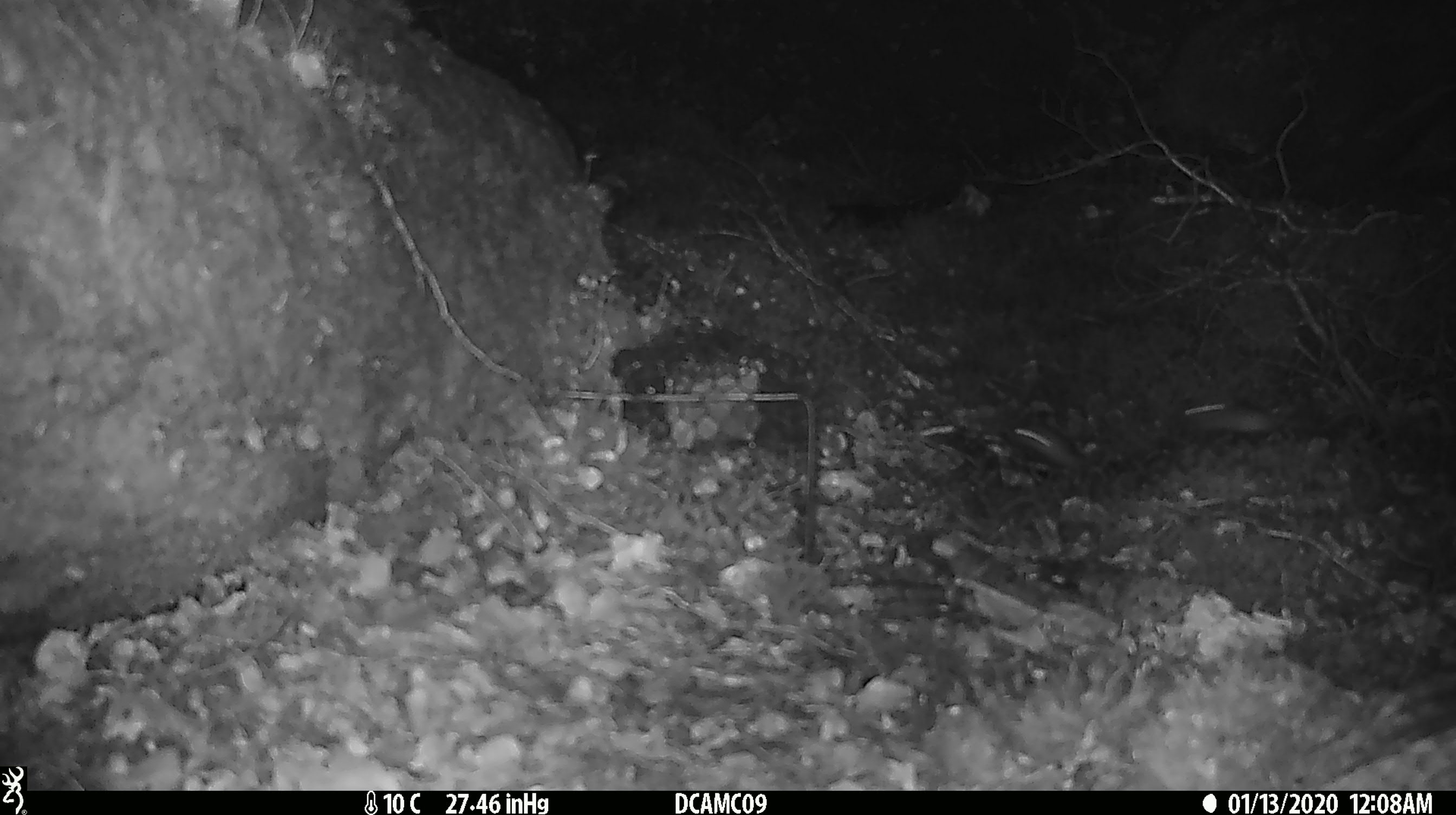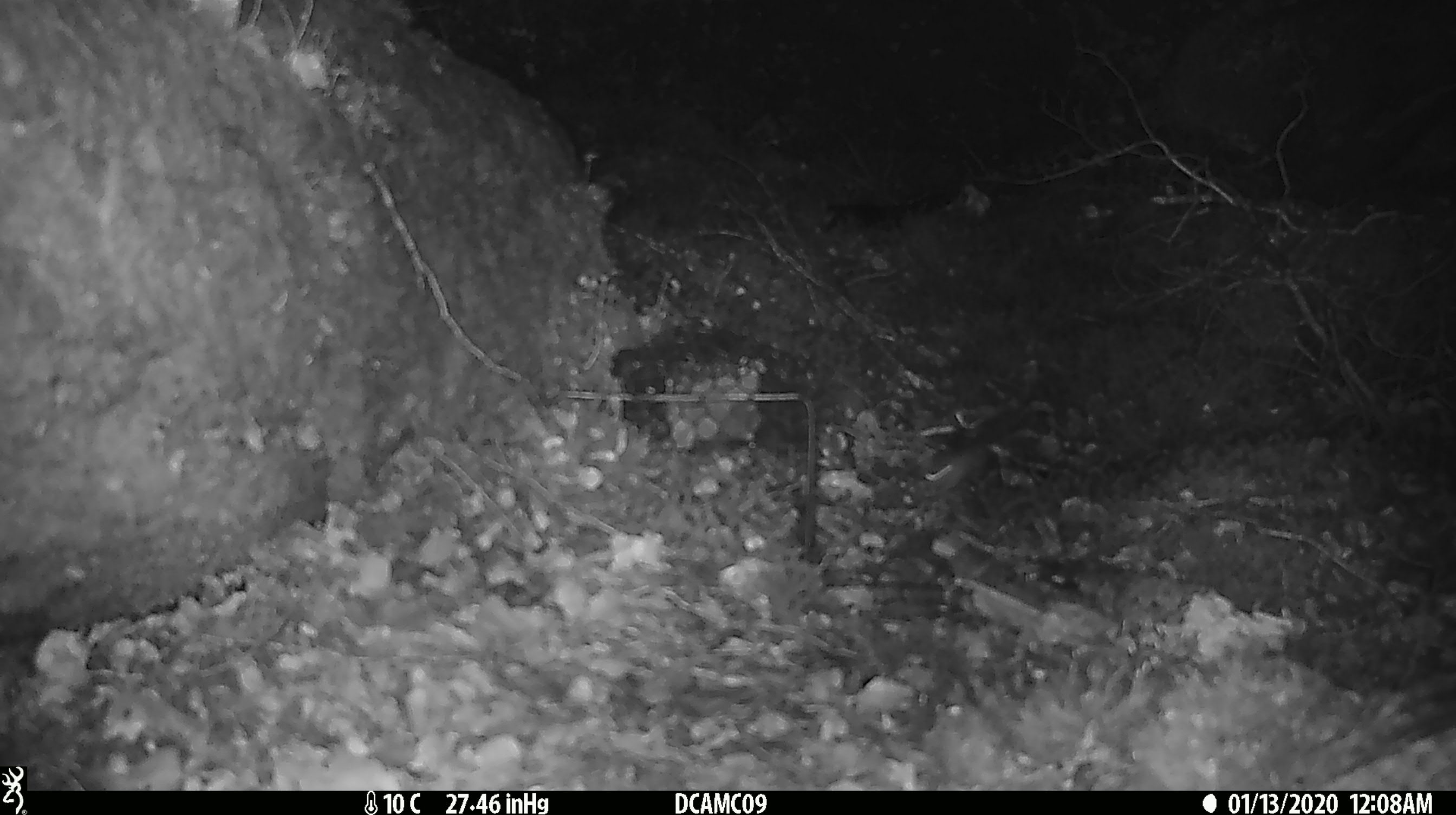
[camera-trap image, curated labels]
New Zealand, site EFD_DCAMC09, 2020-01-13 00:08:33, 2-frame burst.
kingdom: Animalia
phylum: Chordata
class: Mammalia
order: Rodentia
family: Muridae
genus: Mus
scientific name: Mus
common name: mouse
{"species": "mouse (Mus)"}